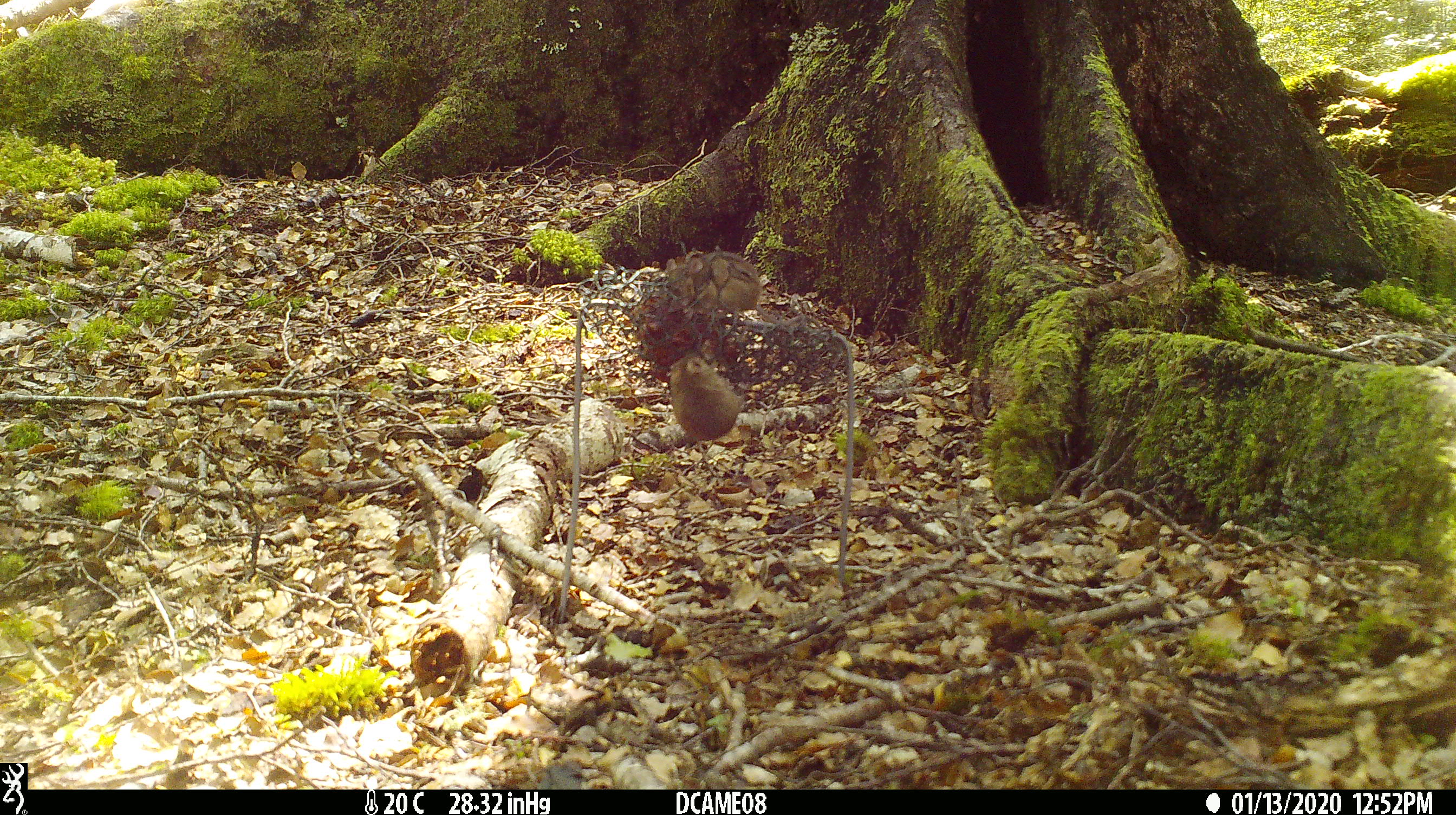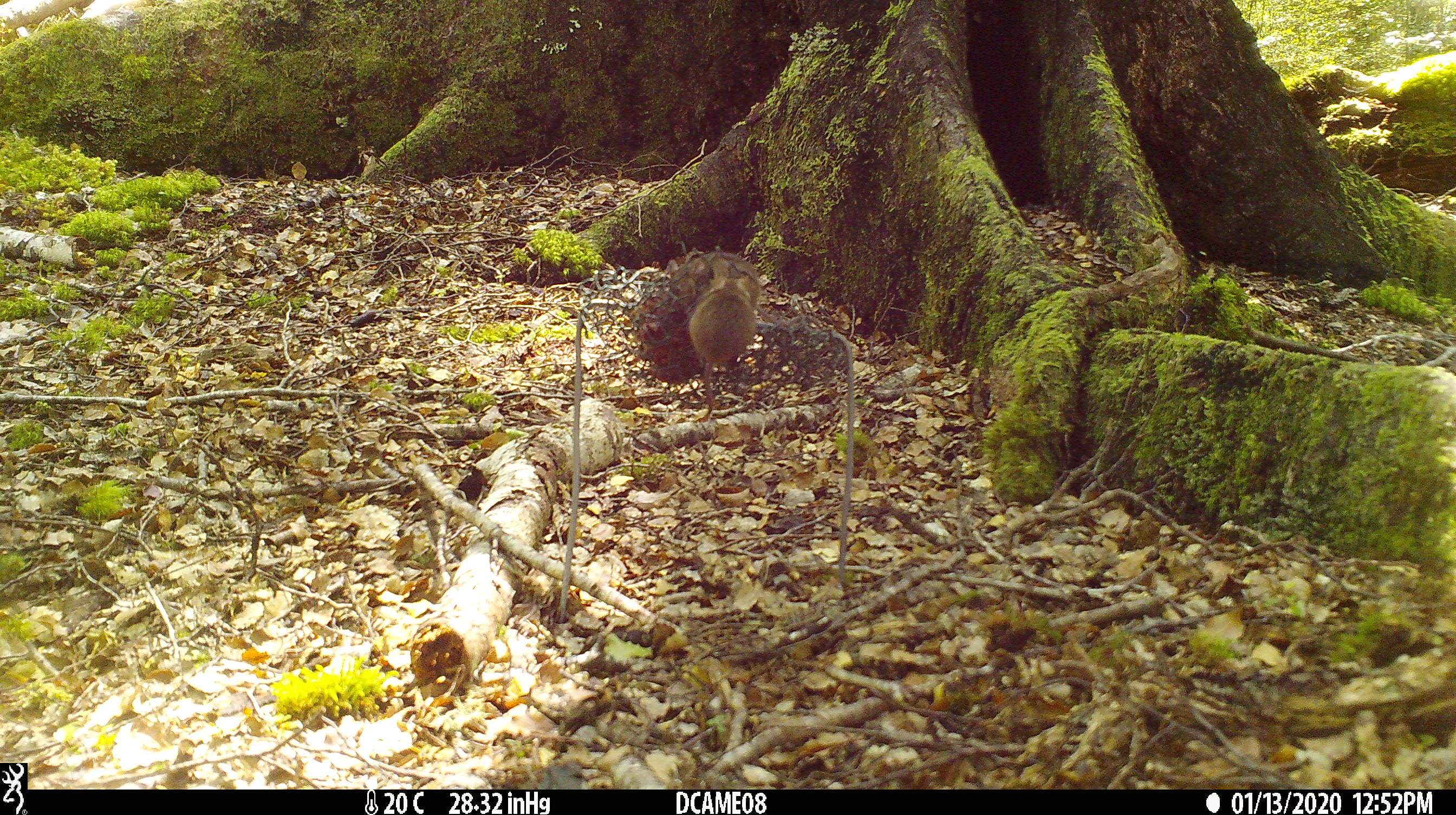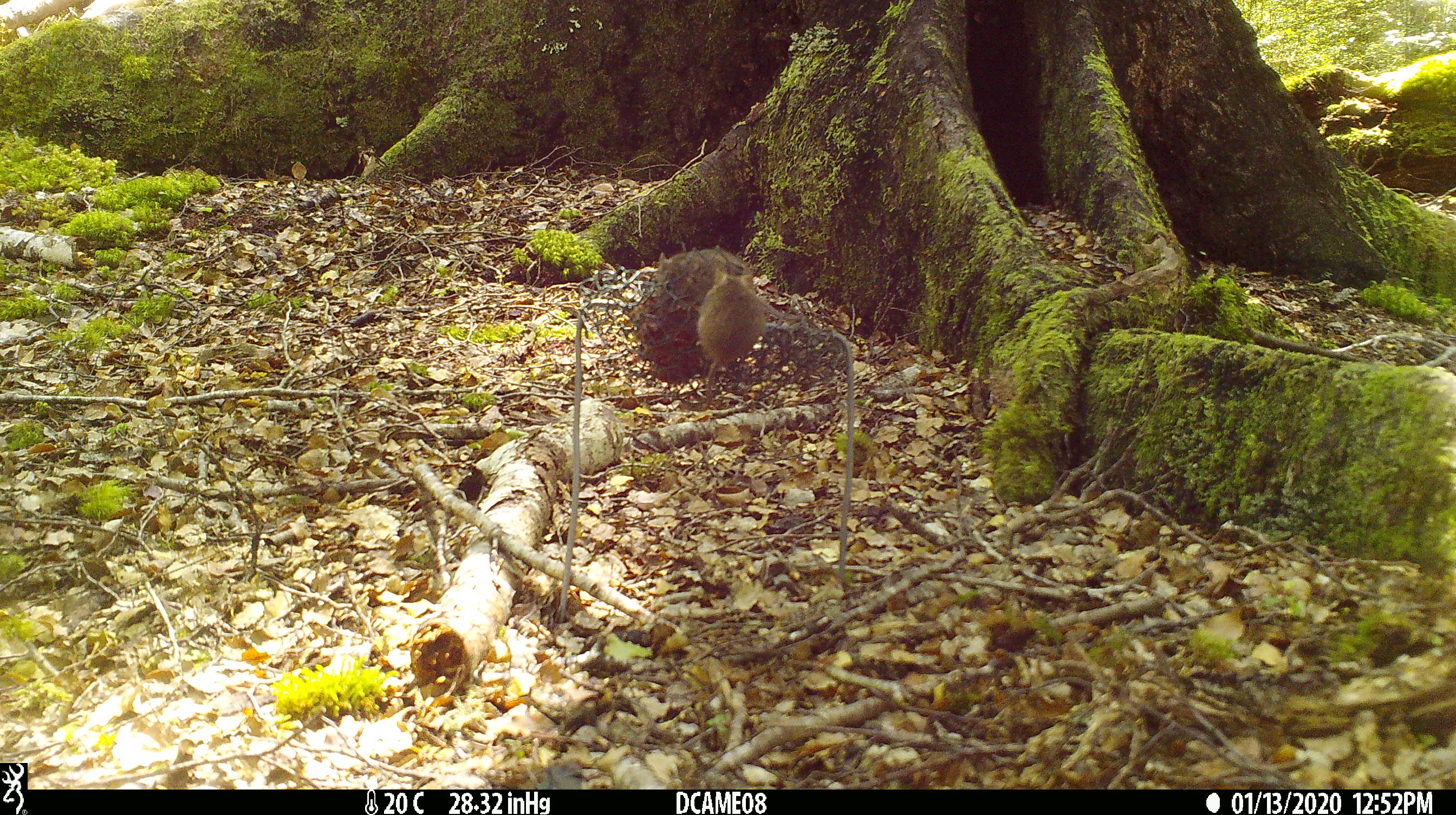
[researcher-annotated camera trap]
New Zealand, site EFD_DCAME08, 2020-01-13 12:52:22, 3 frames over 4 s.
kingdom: Animalia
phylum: Chordata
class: Mammalia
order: Rodentia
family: Muridae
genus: Mus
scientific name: Mus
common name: mouse